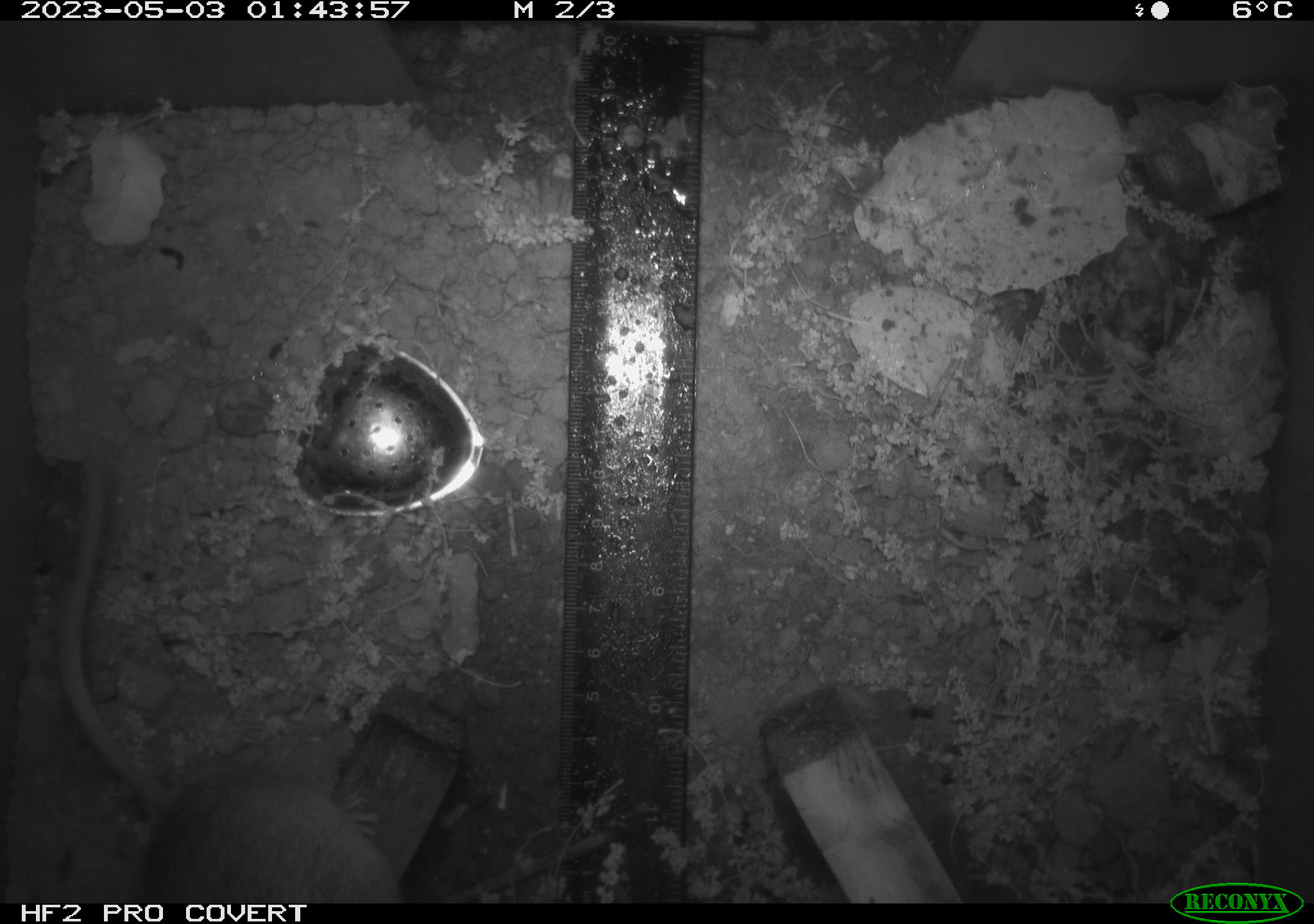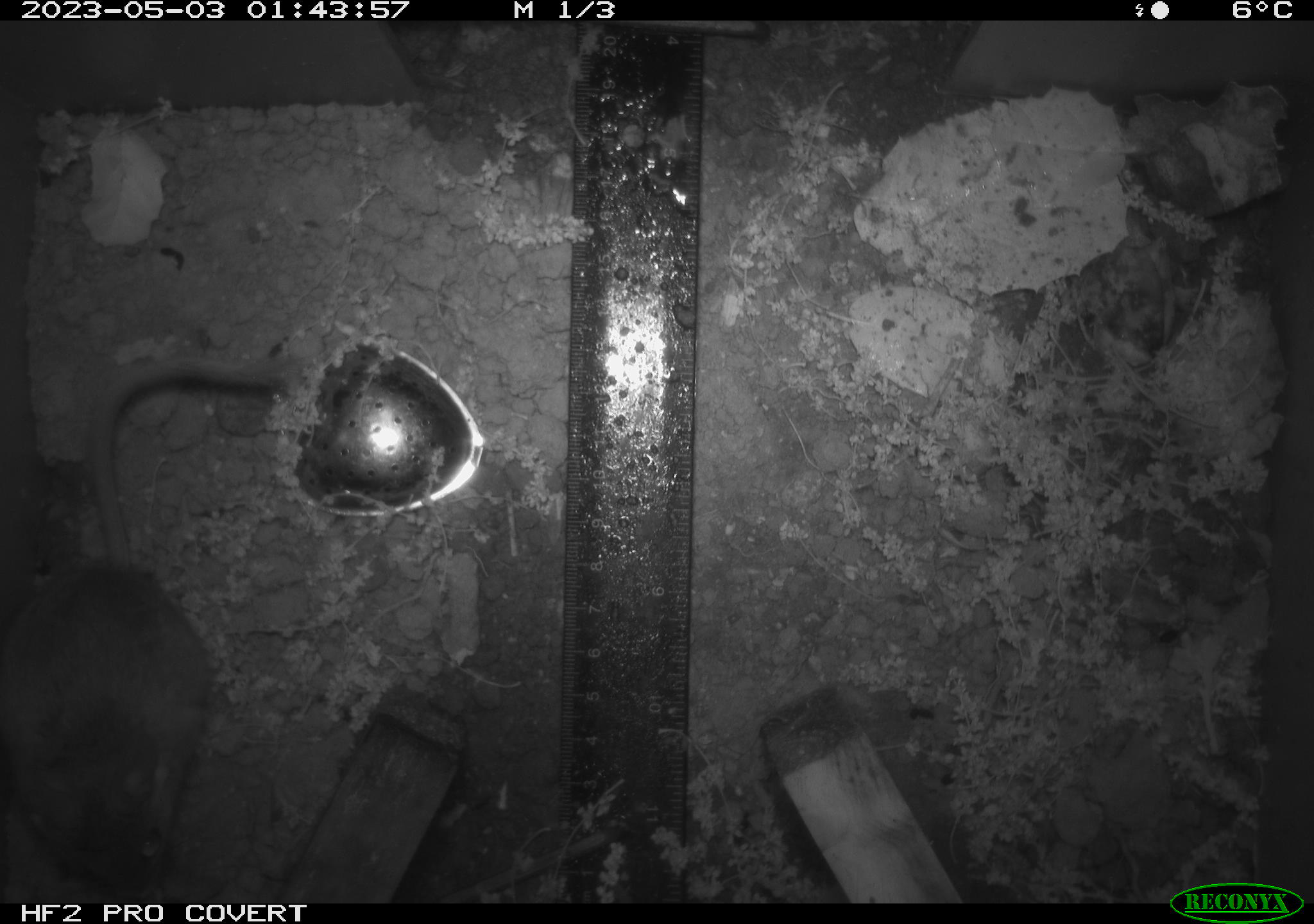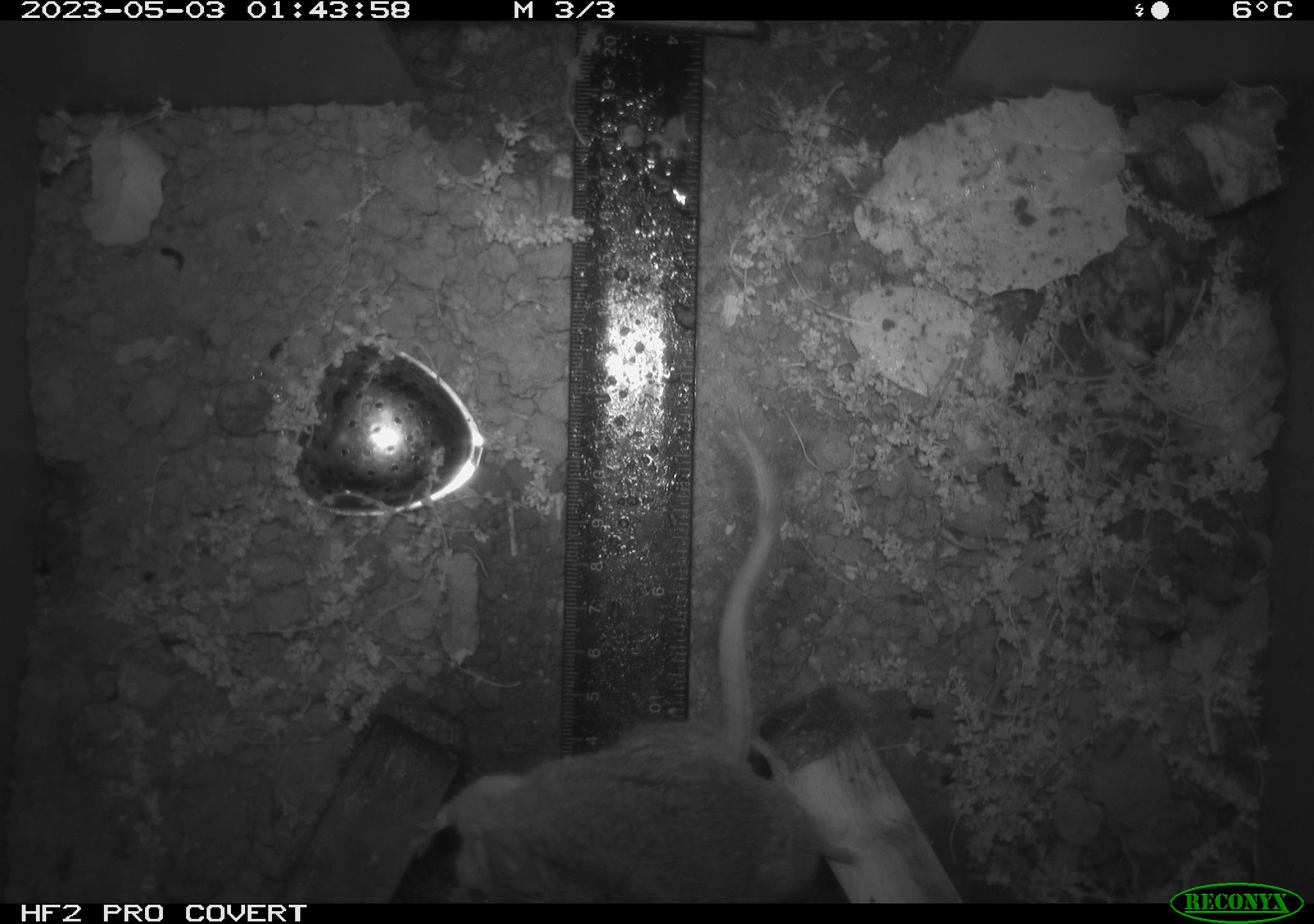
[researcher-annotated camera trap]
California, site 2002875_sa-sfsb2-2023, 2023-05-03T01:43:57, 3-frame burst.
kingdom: Animalia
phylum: Chordata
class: Mammalia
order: Rodentia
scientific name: Rodentia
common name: mouse species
Mouse species (Rodentia).